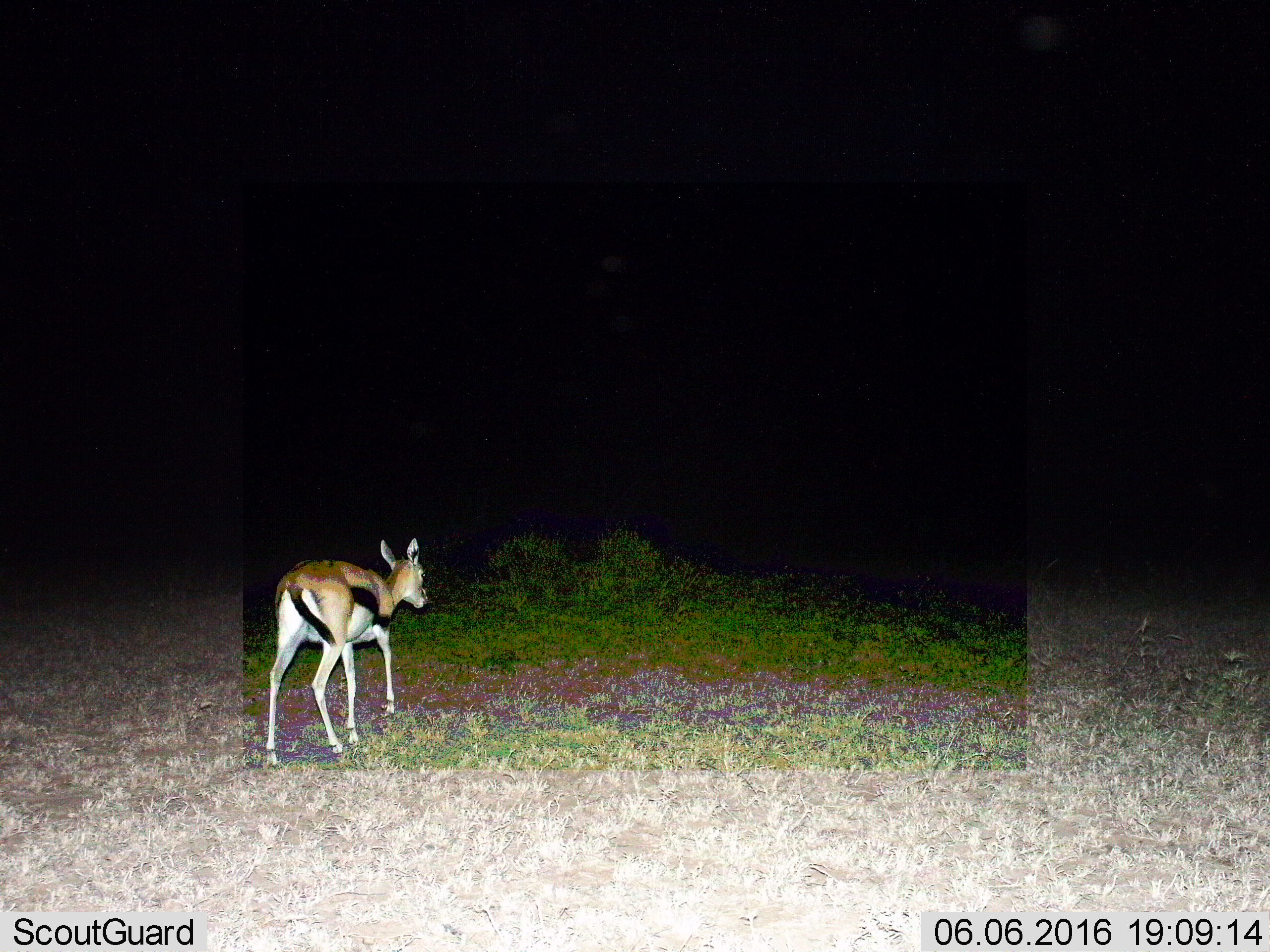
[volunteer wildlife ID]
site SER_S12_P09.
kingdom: Animalia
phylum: Chordata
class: Mammalia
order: Artiodactyla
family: Bovidae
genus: Eudorcas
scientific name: Eudorcas thomsonii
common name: thomson's gazelle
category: gazellethomsons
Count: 1.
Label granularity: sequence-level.